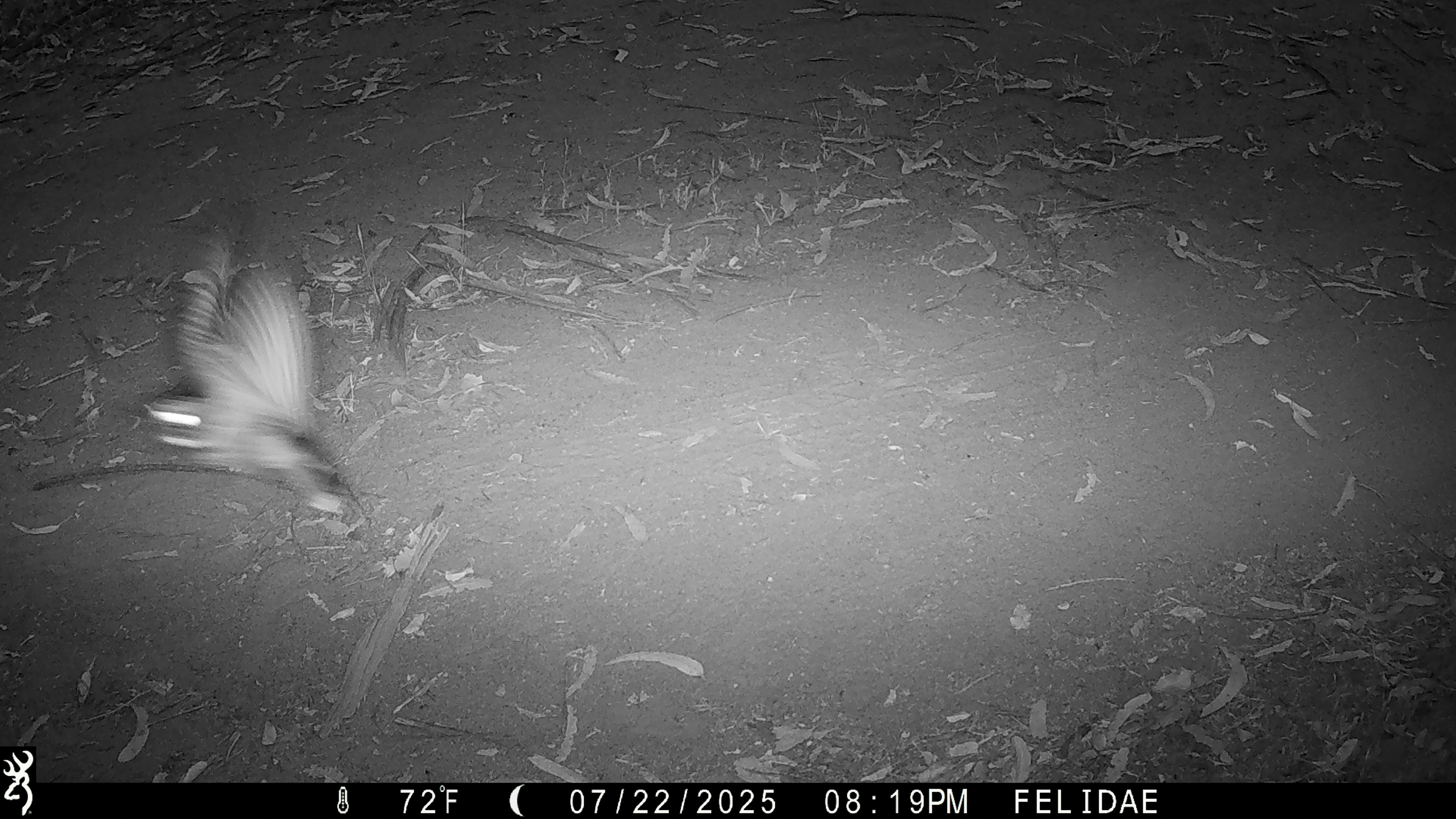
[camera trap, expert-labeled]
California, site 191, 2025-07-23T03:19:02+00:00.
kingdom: Animalia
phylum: Chordata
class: Aves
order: Caprimulgiformes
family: Caprimulgidae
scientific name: Caprimulgidae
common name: nightjar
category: unknown nightjar